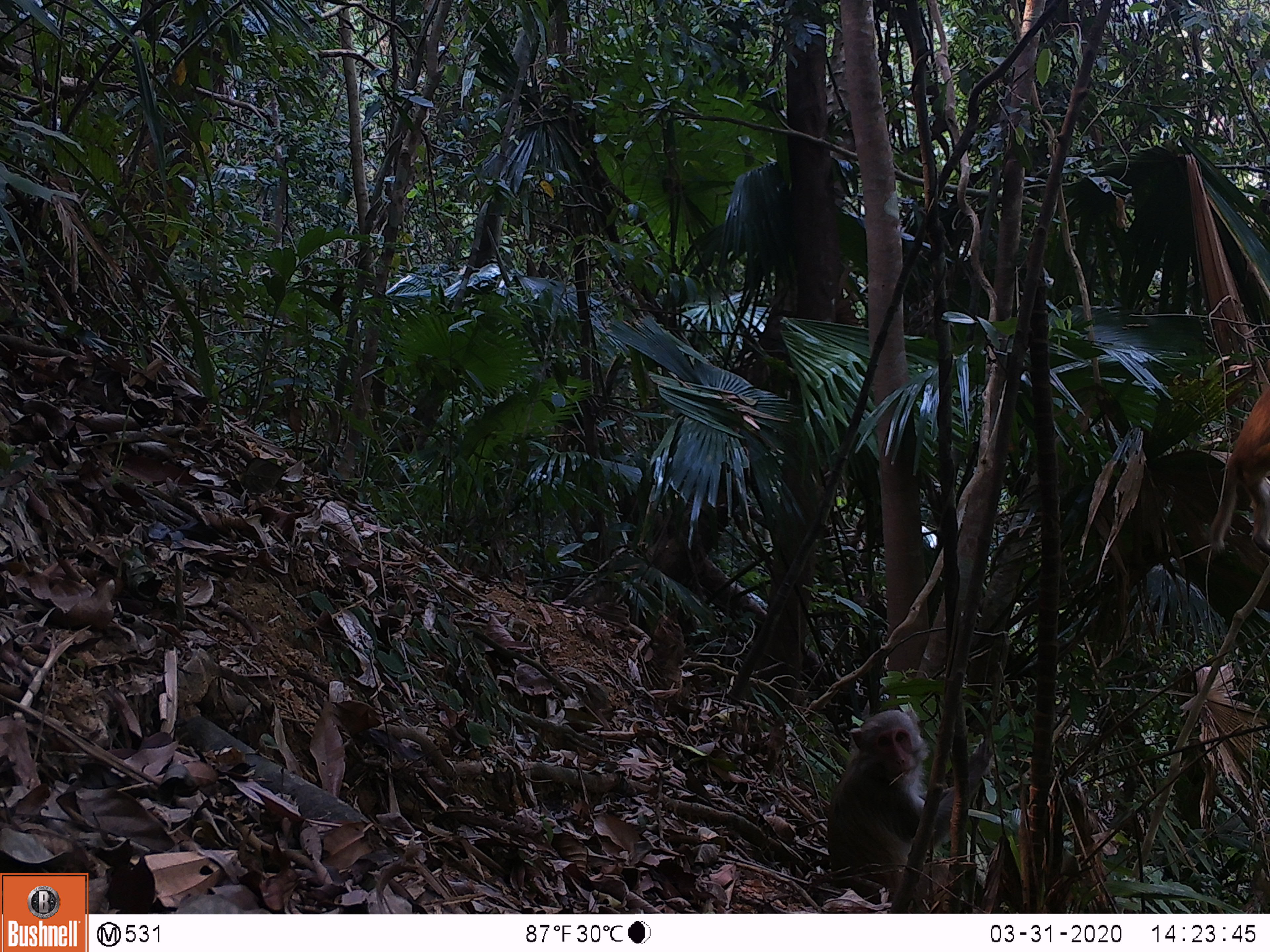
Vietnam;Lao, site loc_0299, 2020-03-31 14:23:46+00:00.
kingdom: Animalia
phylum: Chordata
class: Mammalia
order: Primates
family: Cercopithecidae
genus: Macaca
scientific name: Macaca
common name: macaques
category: assam or rhesus macaque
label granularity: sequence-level